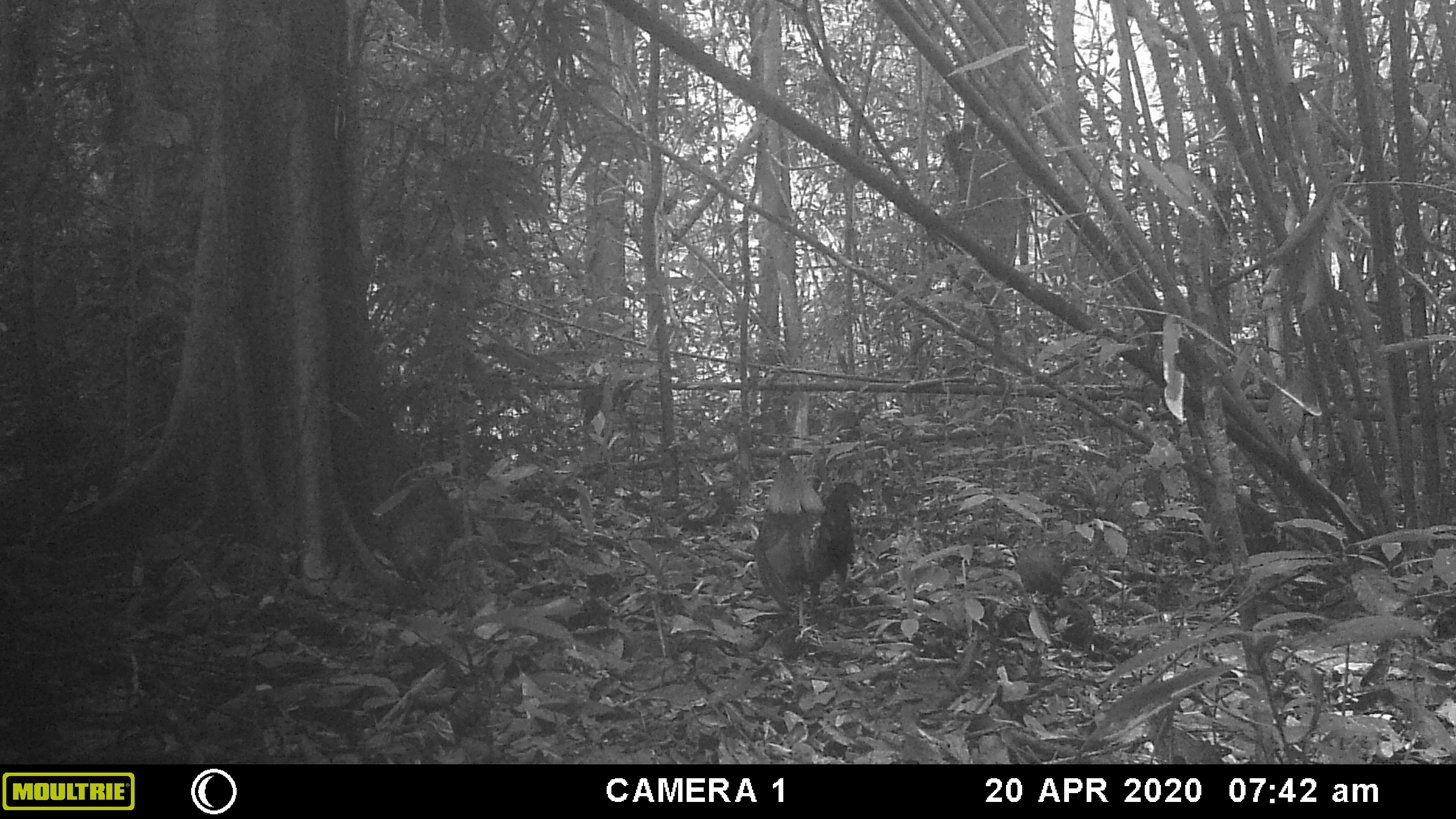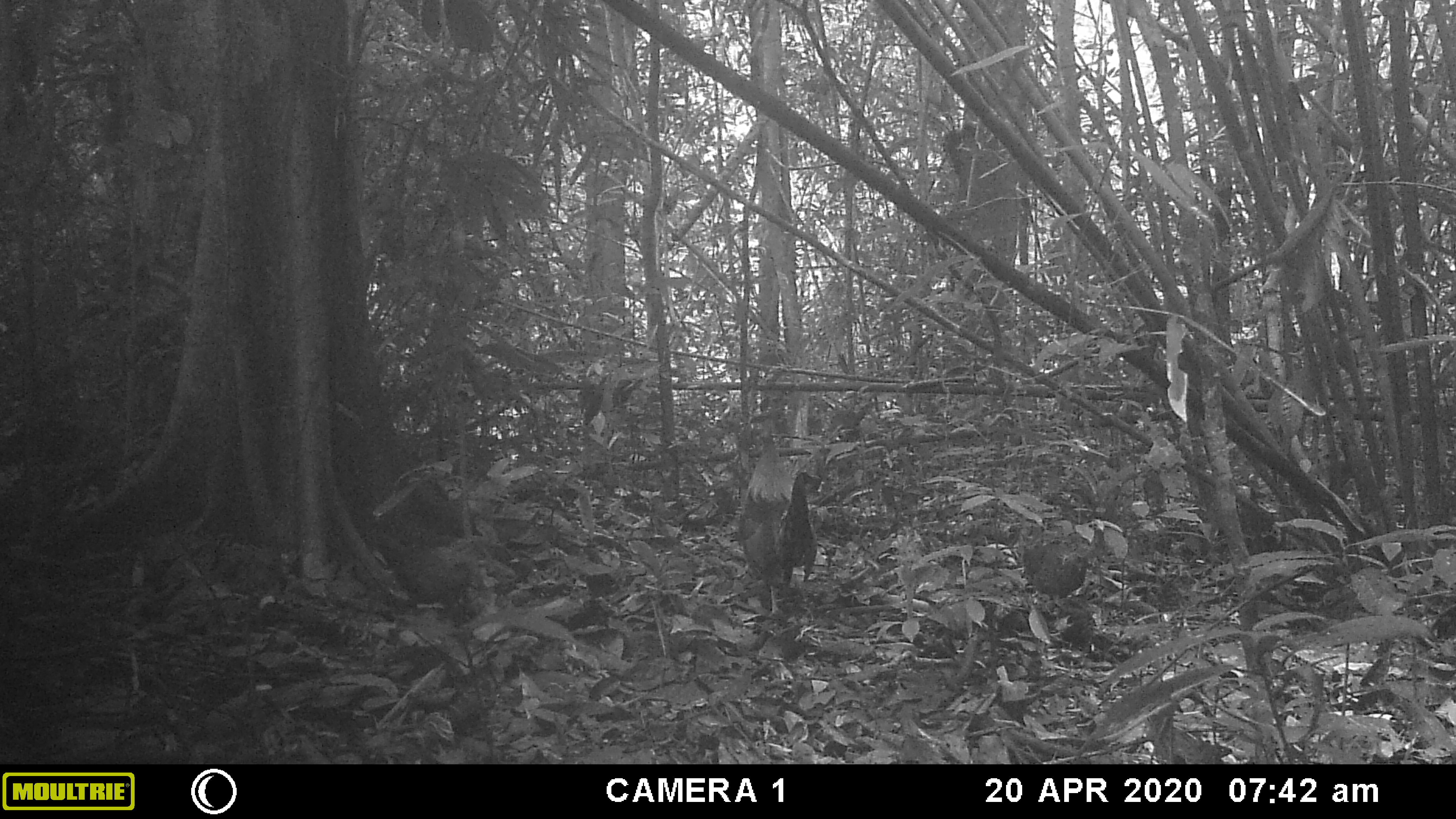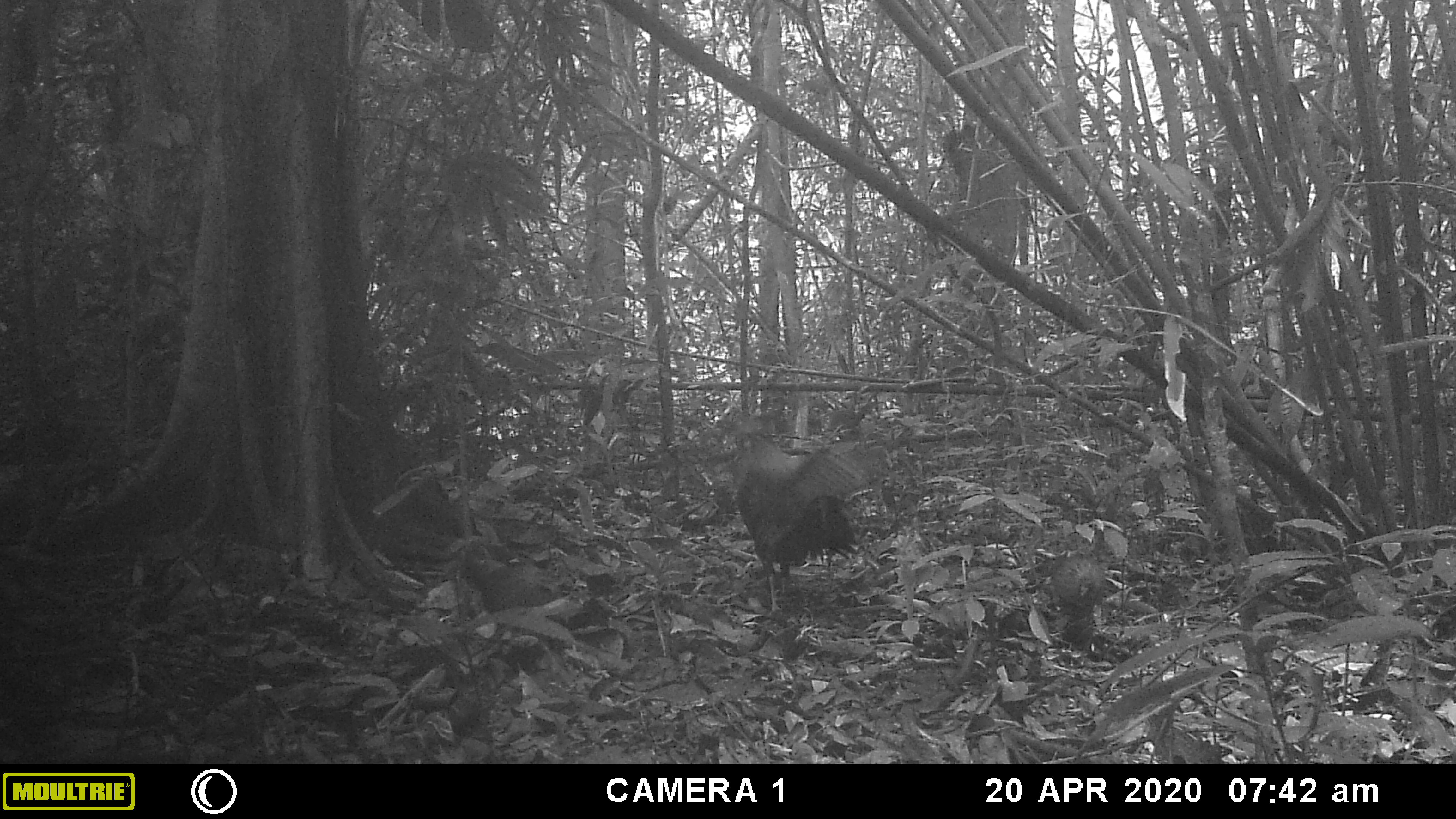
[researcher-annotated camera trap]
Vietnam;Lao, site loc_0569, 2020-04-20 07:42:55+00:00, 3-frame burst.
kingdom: Animalia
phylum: Chordata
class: Aves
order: Galliformes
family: Phasianidae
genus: Gallus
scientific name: Gallus gallus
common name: red junglefowl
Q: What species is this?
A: Red junglefowl (Gallus gallus).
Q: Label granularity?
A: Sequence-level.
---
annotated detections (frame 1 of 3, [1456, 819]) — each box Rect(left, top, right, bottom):
red junglefowl: Rect(753, 452, 866, 635); Rect(387, 475, 460, 583); Rect(1014, 527, 1064, 605)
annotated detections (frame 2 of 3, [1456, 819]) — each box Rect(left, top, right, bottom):
red junglefowl: Rect(737, 418, 820, 616); Rect(371, 532, 477, 622); Rect(1021, 543, 1088, 599)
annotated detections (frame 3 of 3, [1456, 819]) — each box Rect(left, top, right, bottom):
red junglefowl: Rect(729, 416, 881, 615); Rect(462, 549, 574, 614); Rect(1049, 549, 1106, 623)